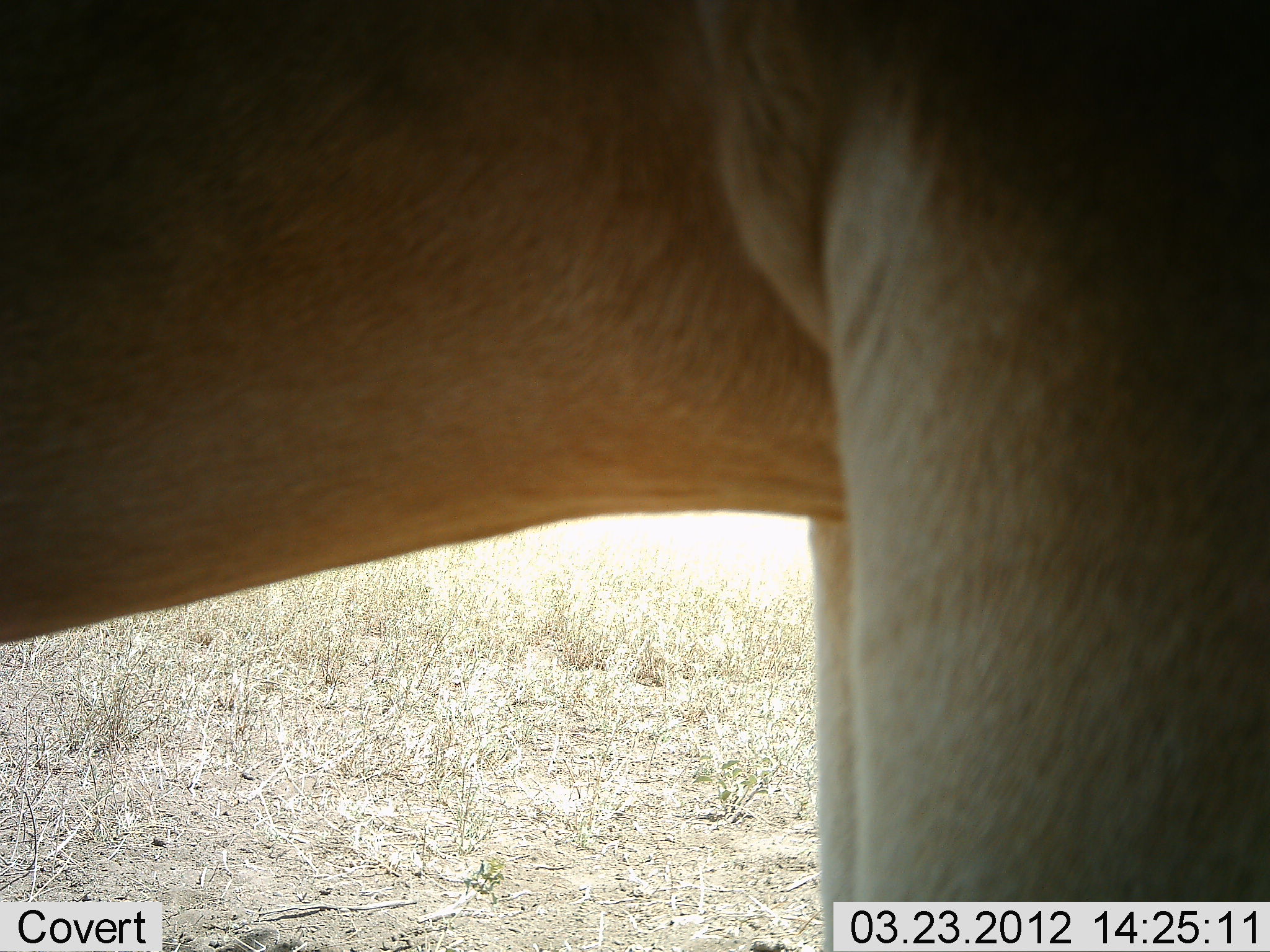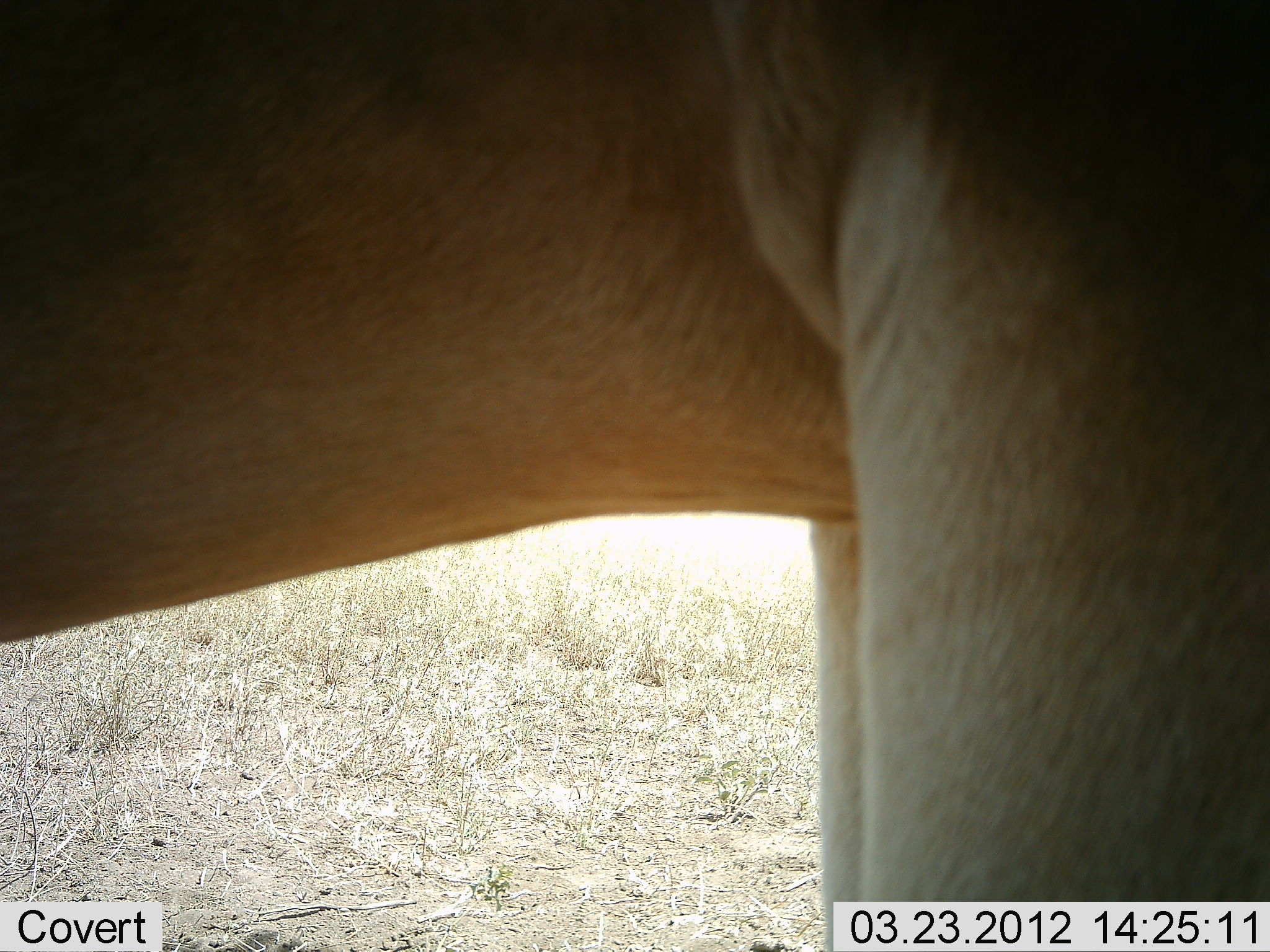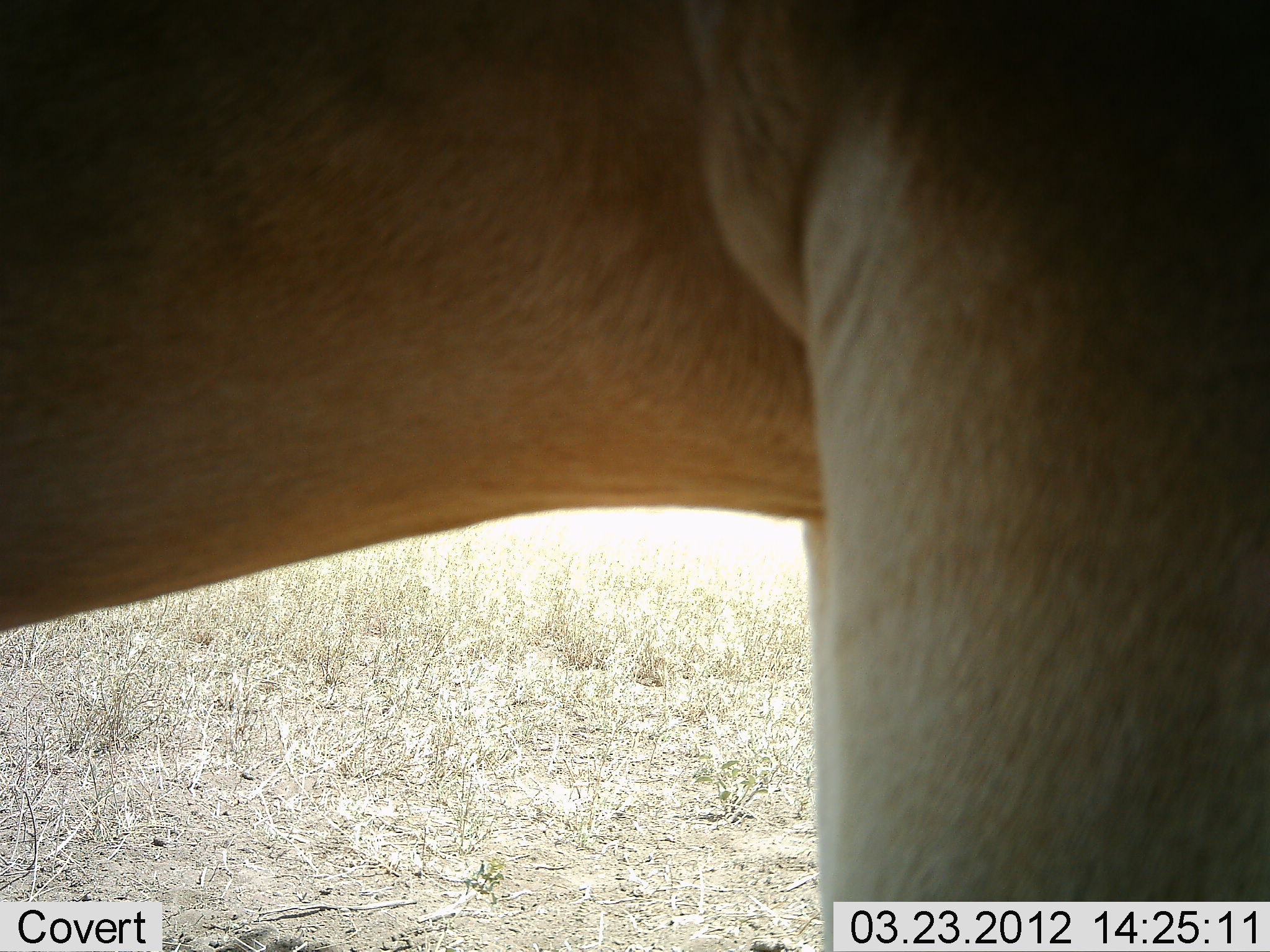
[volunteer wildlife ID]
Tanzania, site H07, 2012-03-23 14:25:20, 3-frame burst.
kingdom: Animalia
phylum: Chordata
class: Mammalia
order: Artiodactyla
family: Bovidae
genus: Alcelaphus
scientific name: Alcelaphus buselaphus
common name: hartebeest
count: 1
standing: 100%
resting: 11%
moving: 0%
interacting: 0%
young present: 0%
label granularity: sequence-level